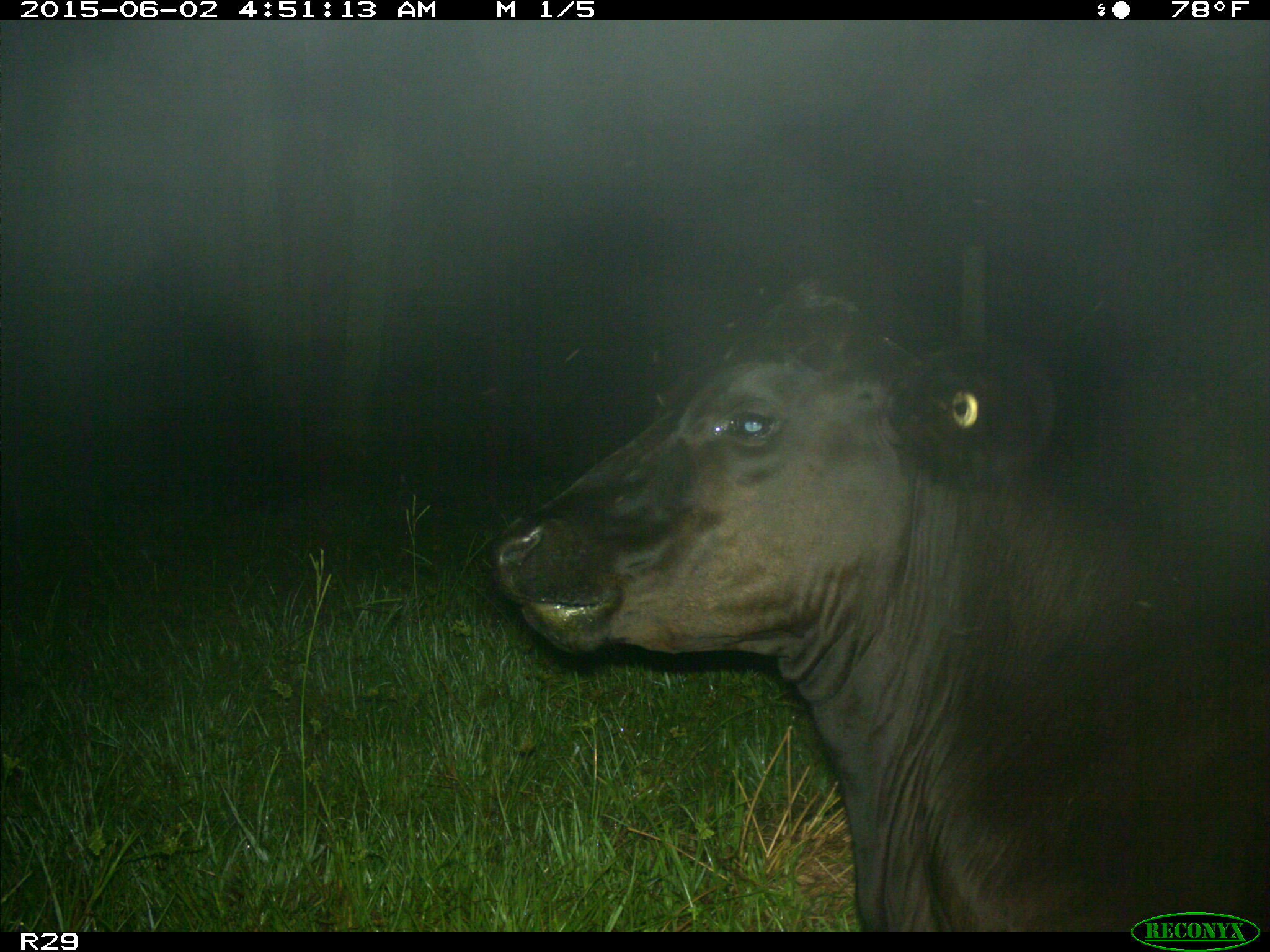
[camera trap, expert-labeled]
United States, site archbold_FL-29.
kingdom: Animalia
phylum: Chordata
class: Mammalia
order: Artiodactyla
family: Bovidae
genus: Bos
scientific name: Bos taurus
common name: domestic cow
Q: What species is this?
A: Bos taurus (domestic cow).